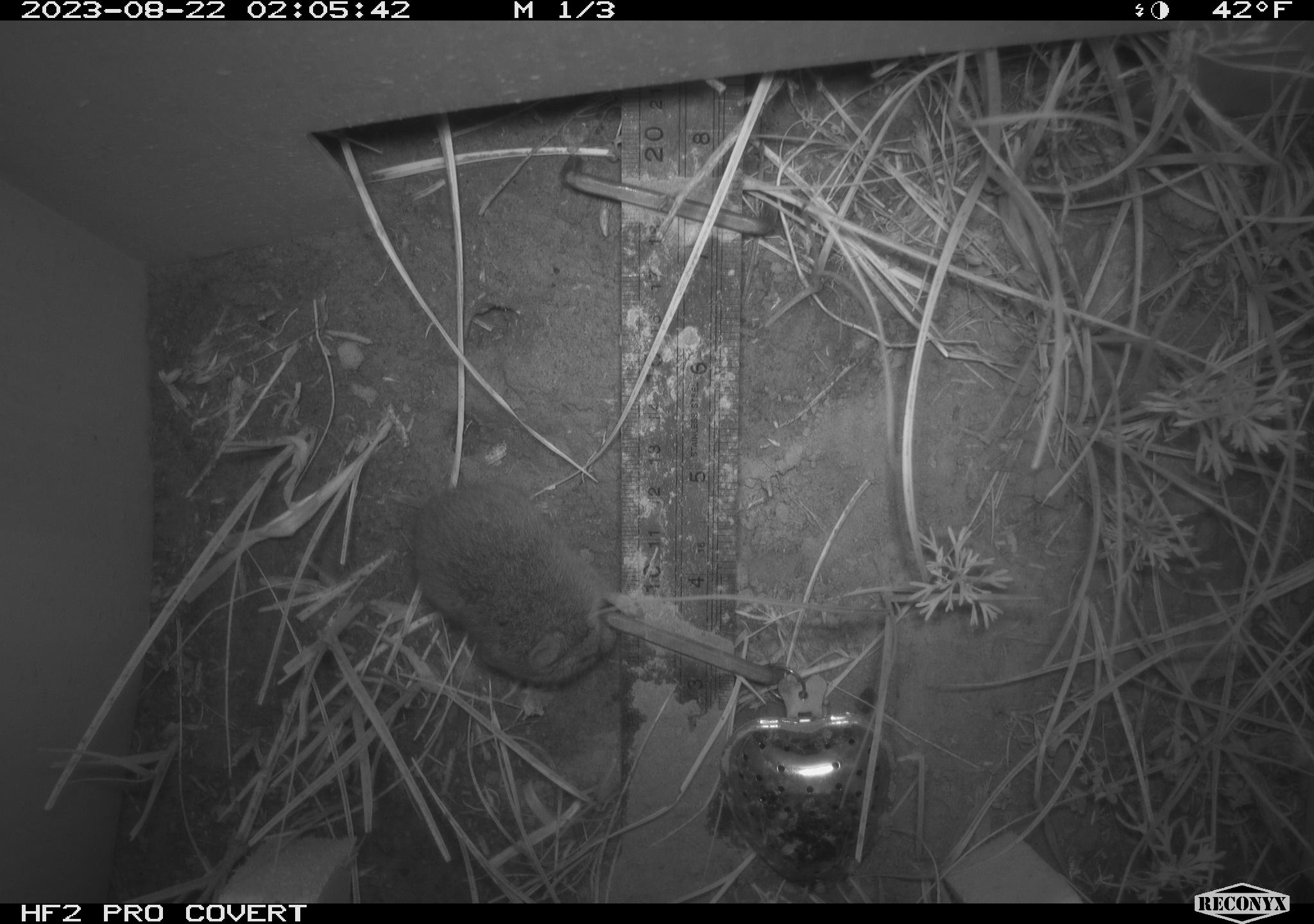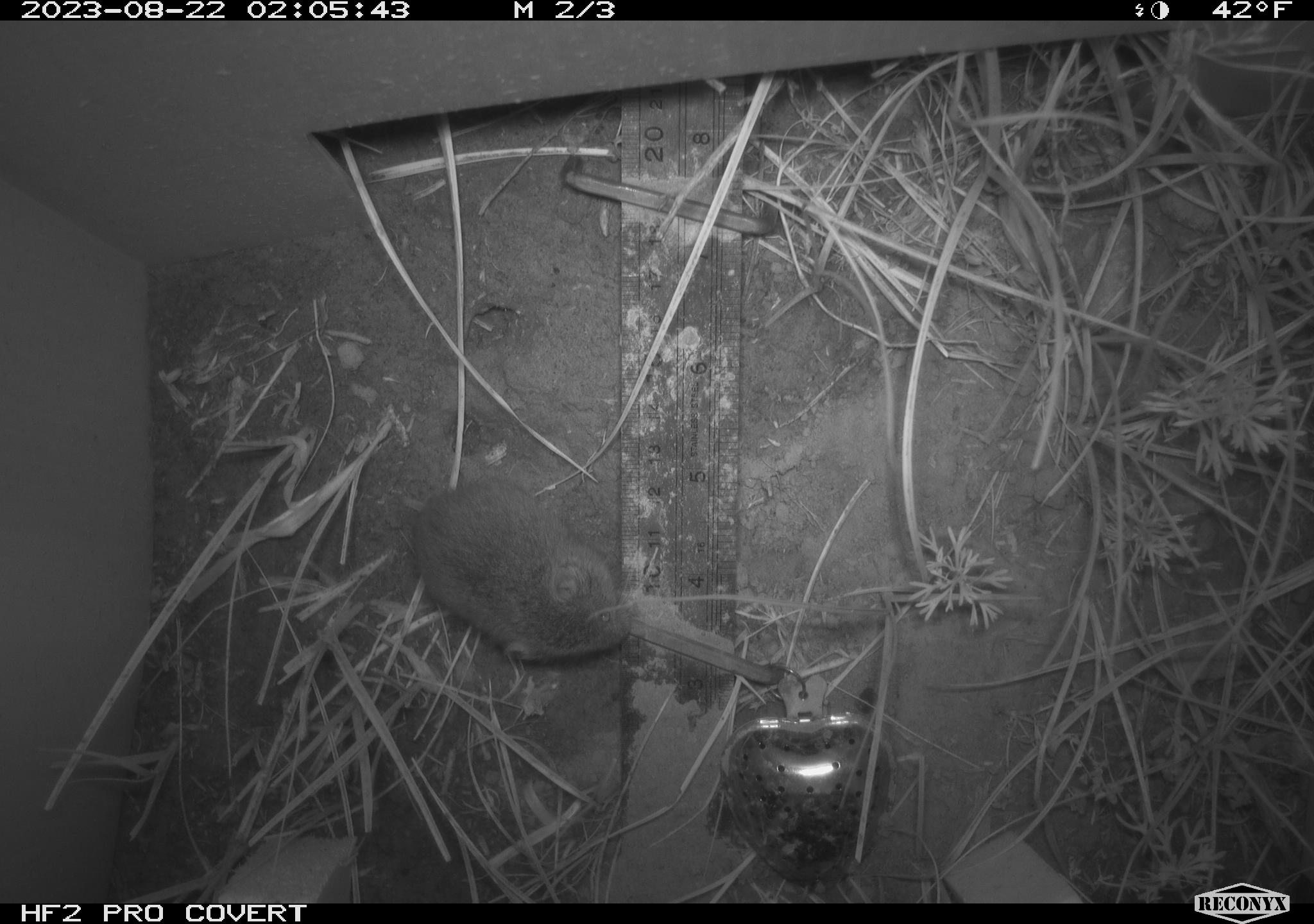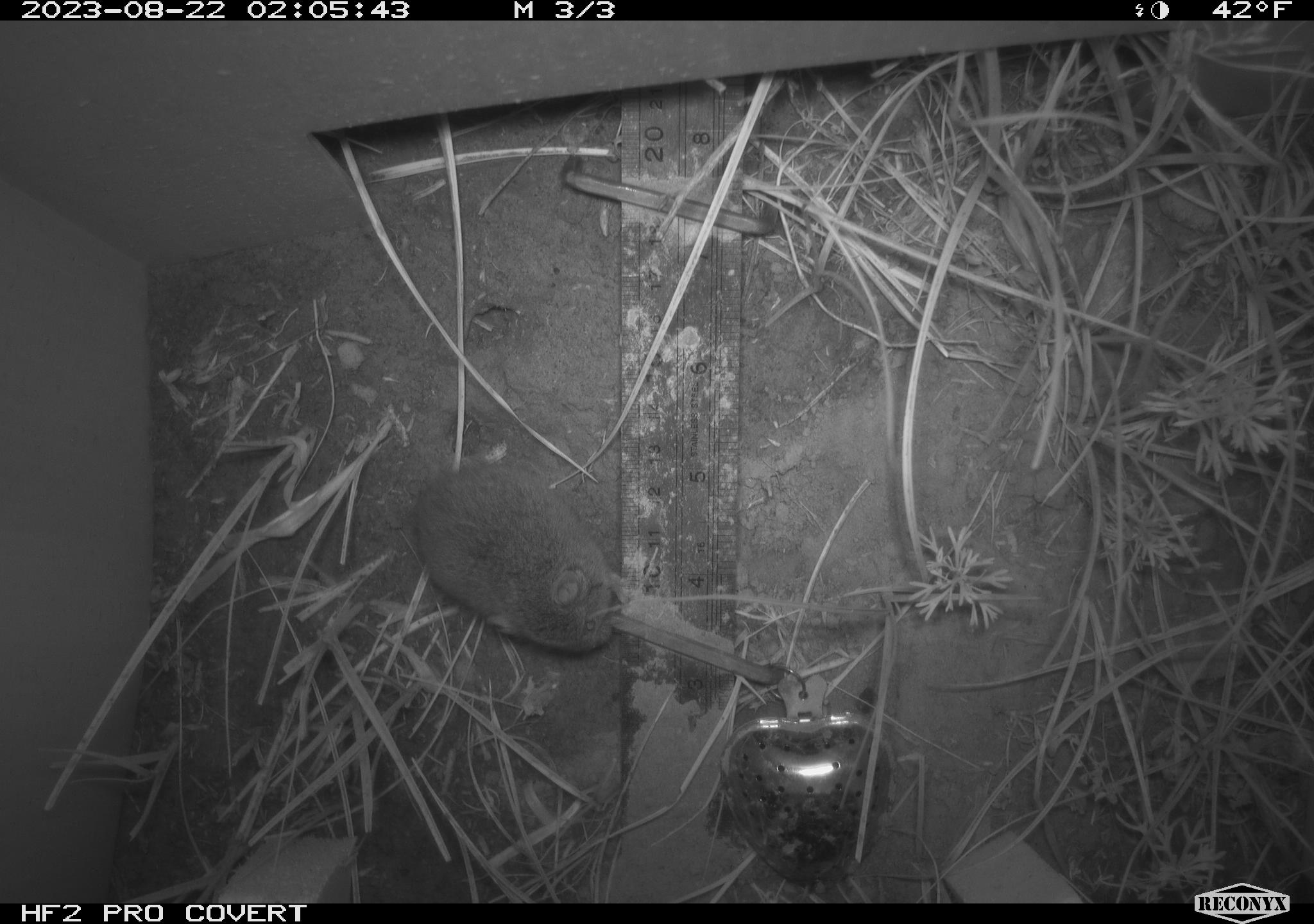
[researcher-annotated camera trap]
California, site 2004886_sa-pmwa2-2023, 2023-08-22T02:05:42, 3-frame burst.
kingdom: Animalia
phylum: Chordata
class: Mammalia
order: Rodentia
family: Cricetidae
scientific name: Cricetidae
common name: hamsters, voles, lemmings, and allies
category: cricetidae family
Cricetidae family (hamsters, voles, lemmings, and allies) (Cricetidae).